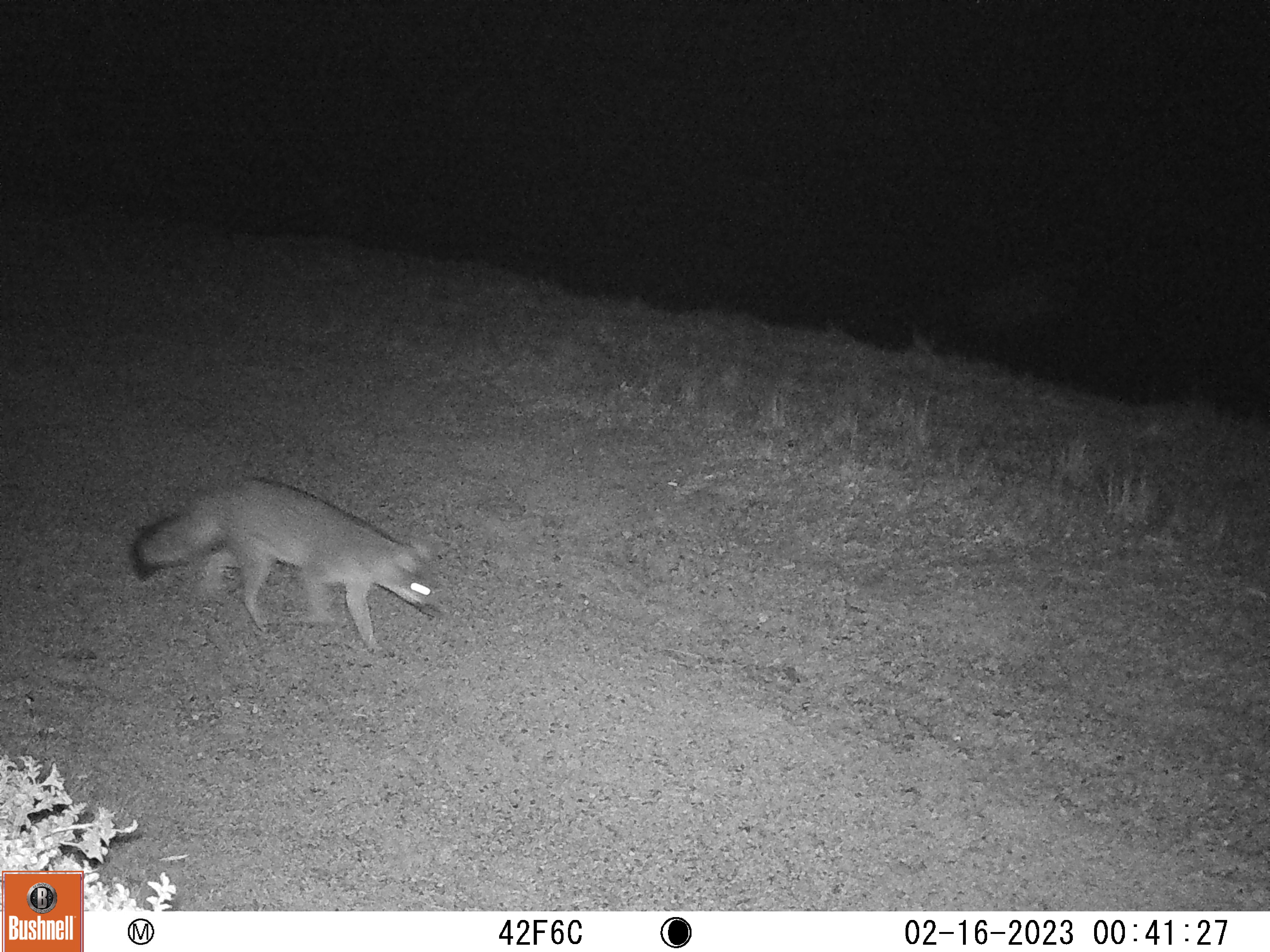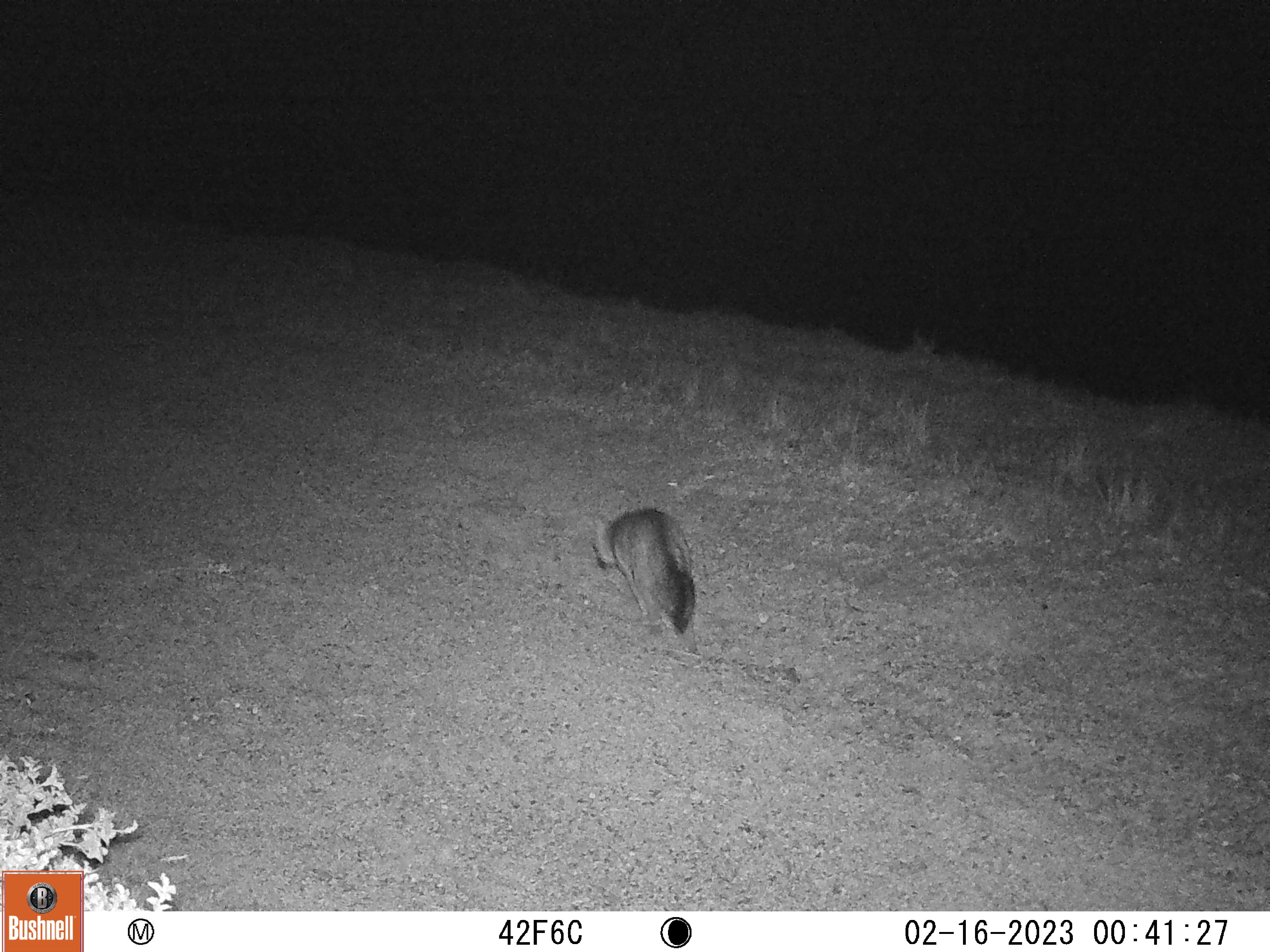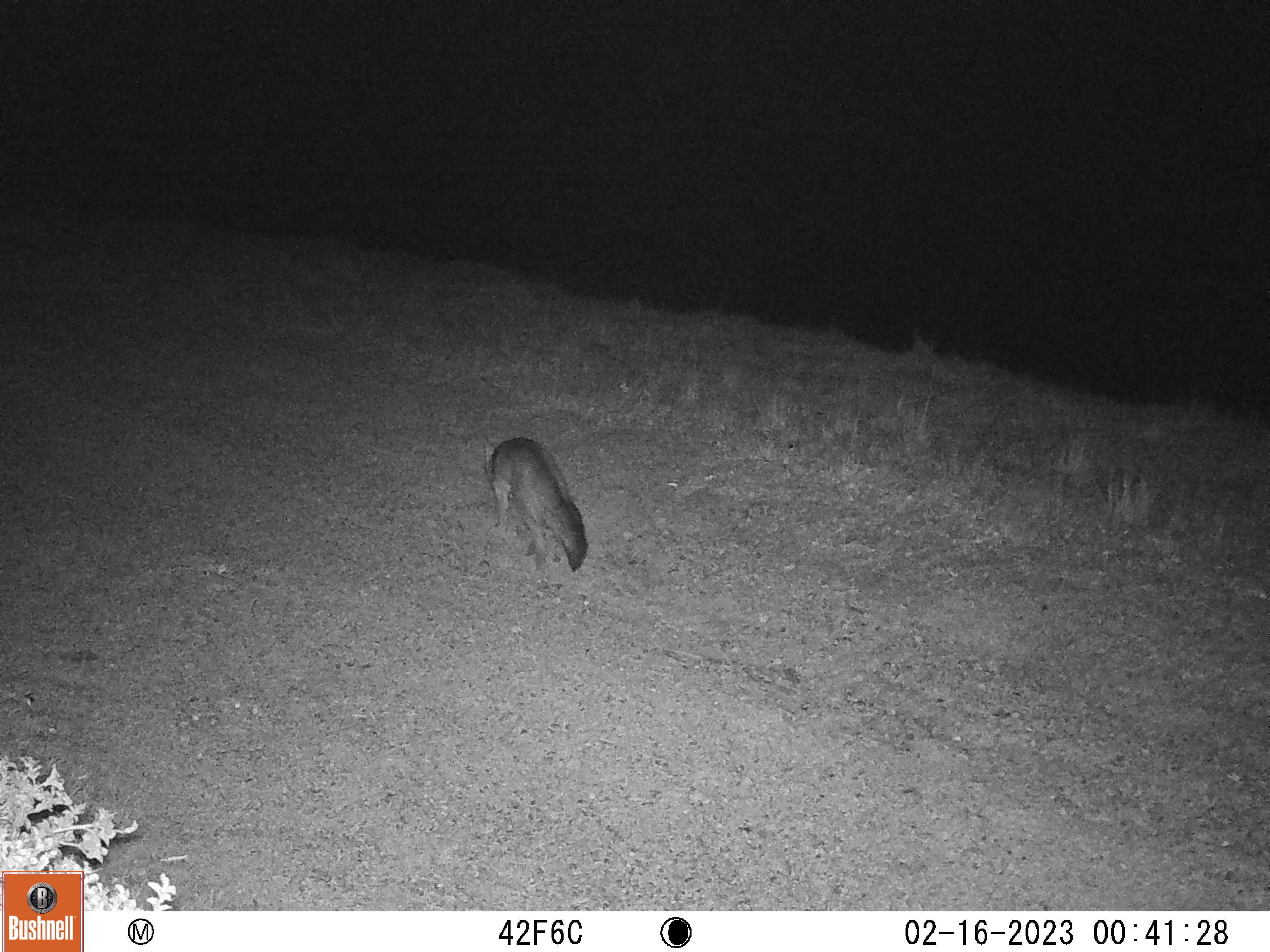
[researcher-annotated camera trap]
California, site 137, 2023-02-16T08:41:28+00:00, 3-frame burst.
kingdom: Animalia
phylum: Chordata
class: Mammalia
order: Carnivora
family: Canidae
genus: Urocyon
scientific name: Urocyon cinereoargenteus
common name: gray fox